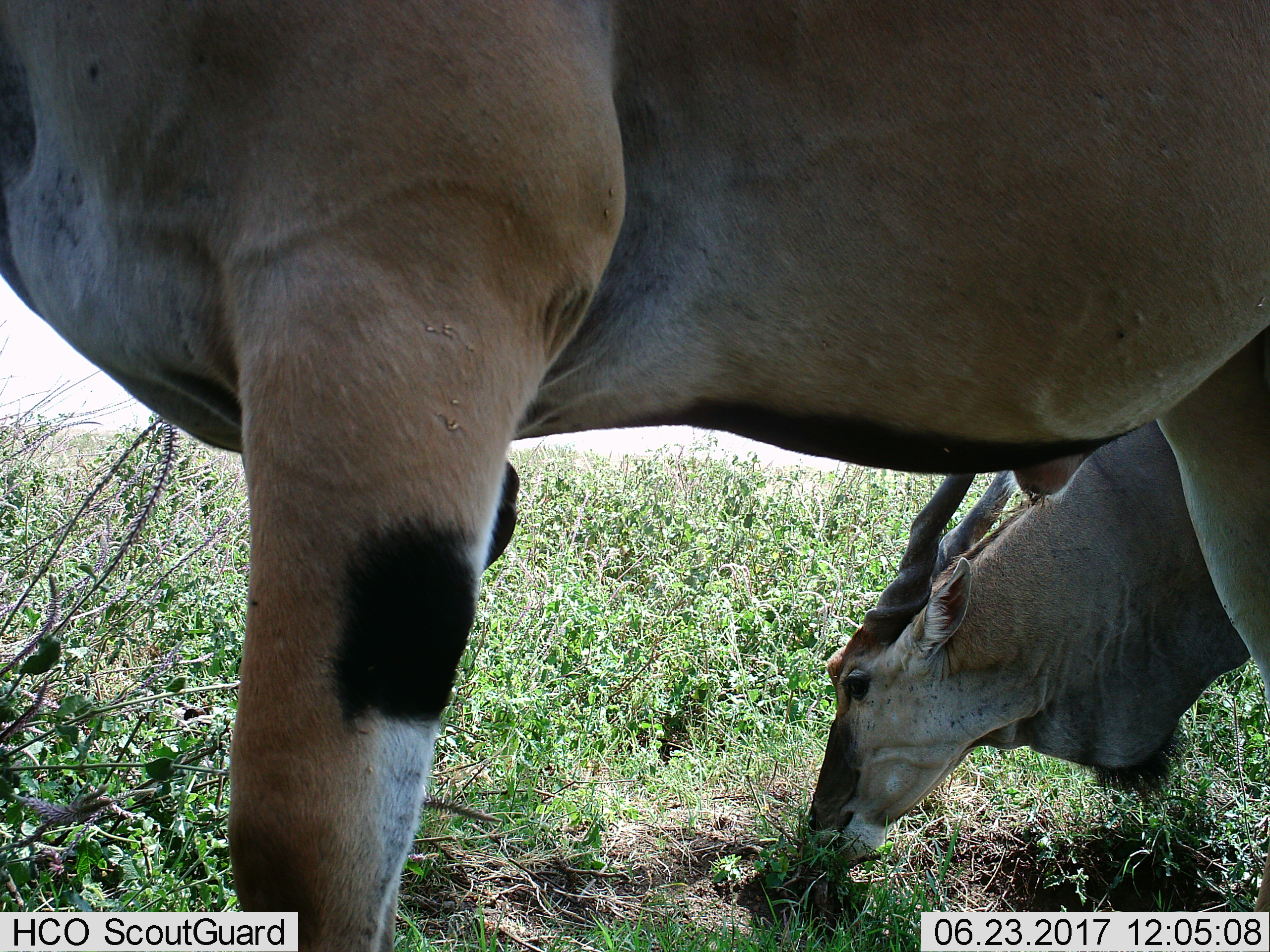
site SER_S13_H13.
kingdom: Animalia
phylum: Chordata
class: Mammalia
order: Artiodactyla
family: Bovidae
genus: Tragelaphus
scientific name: Tragelaphus oryx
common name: eland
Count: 2.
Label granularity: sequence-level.